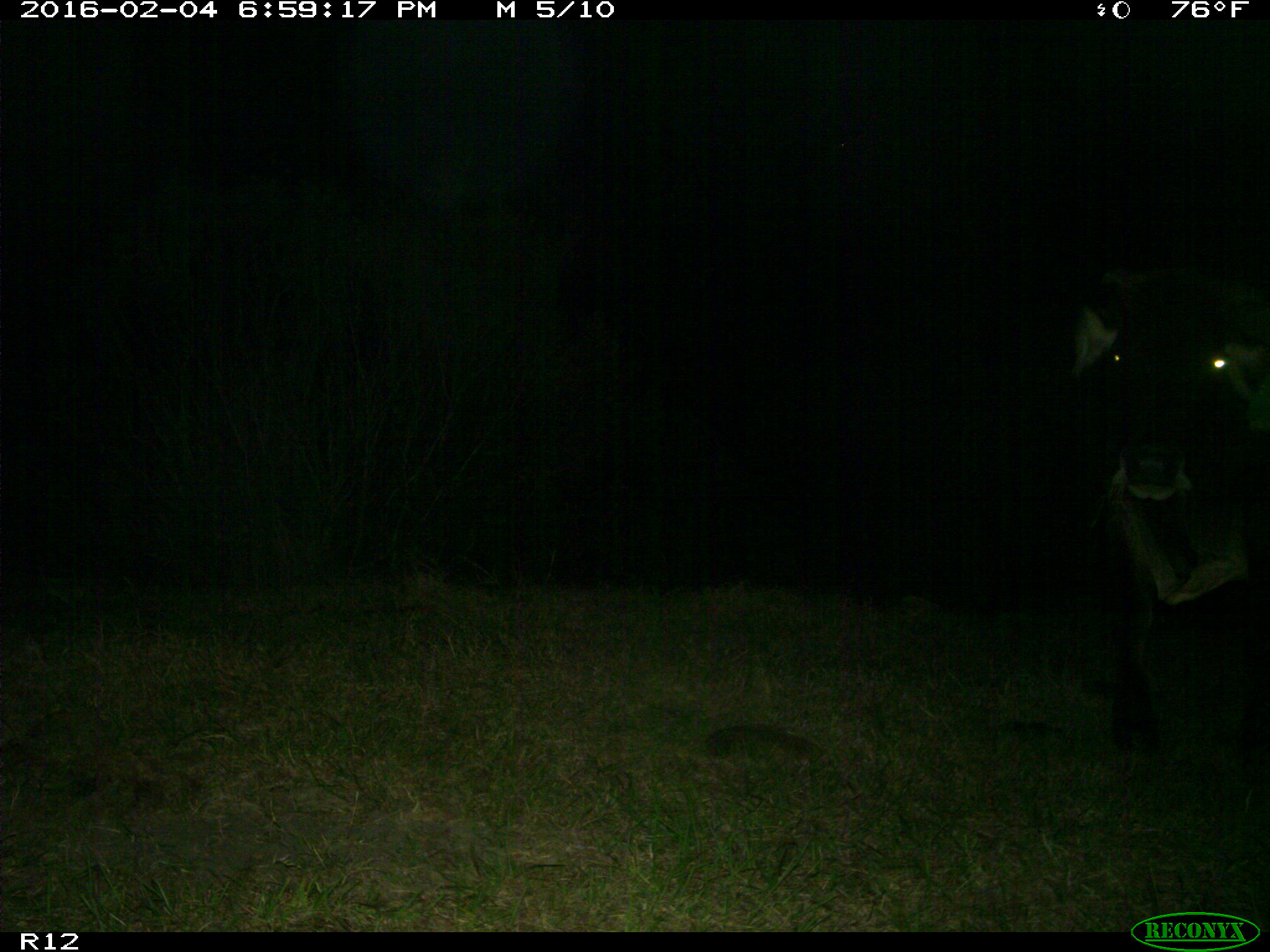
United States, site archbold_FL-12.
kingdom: Animalia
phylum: Chordata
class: Mammalia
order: Artiodactyla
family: Bovidae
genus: Bos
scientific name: Bos taurus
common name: domestic cow